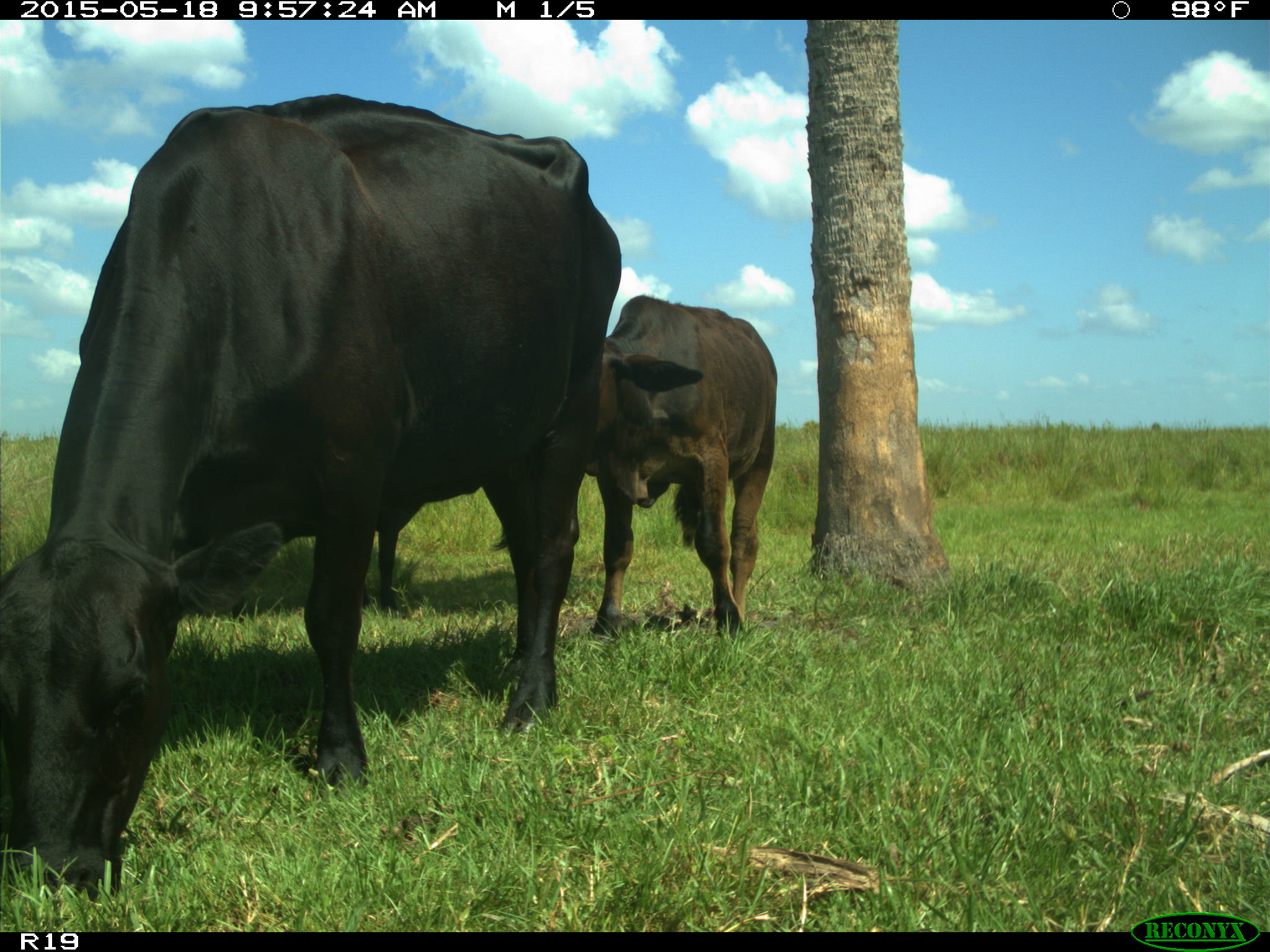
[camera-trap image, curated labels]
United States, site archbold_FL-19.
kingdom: Animalia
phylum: Chordata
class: Mammalia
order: Artiodactyla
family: Bovidae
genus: Bos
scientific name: Bos taurus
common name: domestic cow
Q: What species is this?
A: Bos taurus (domestic cow).